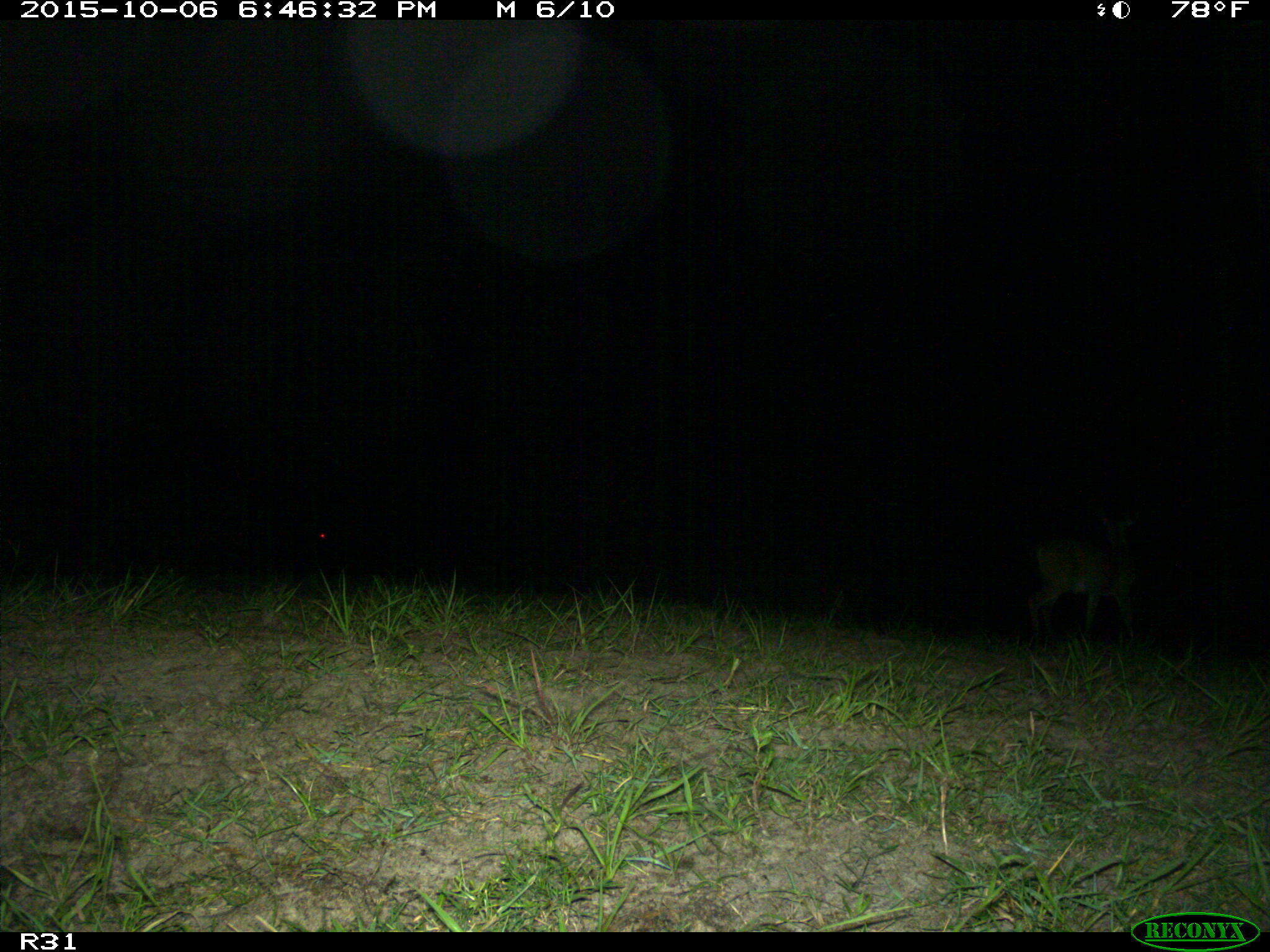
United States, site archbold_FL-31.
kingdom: Animalia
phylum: Chordata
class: Mammalia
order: Artiodactyla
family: Cervidae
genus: Odocoileus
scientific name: Odocoileus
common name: deer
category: unidentified deer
Unidentified deer (deer) (Odocoileus).